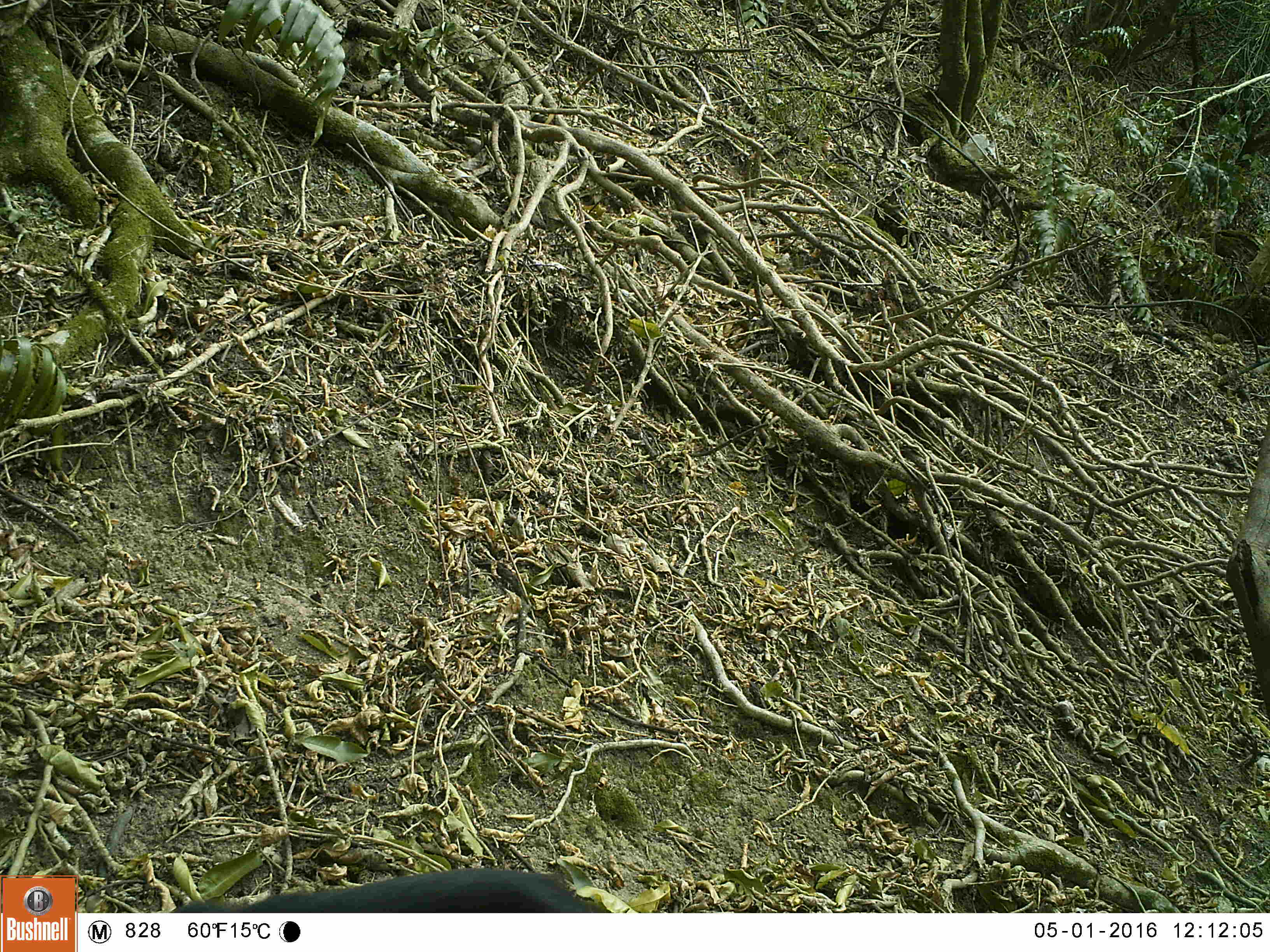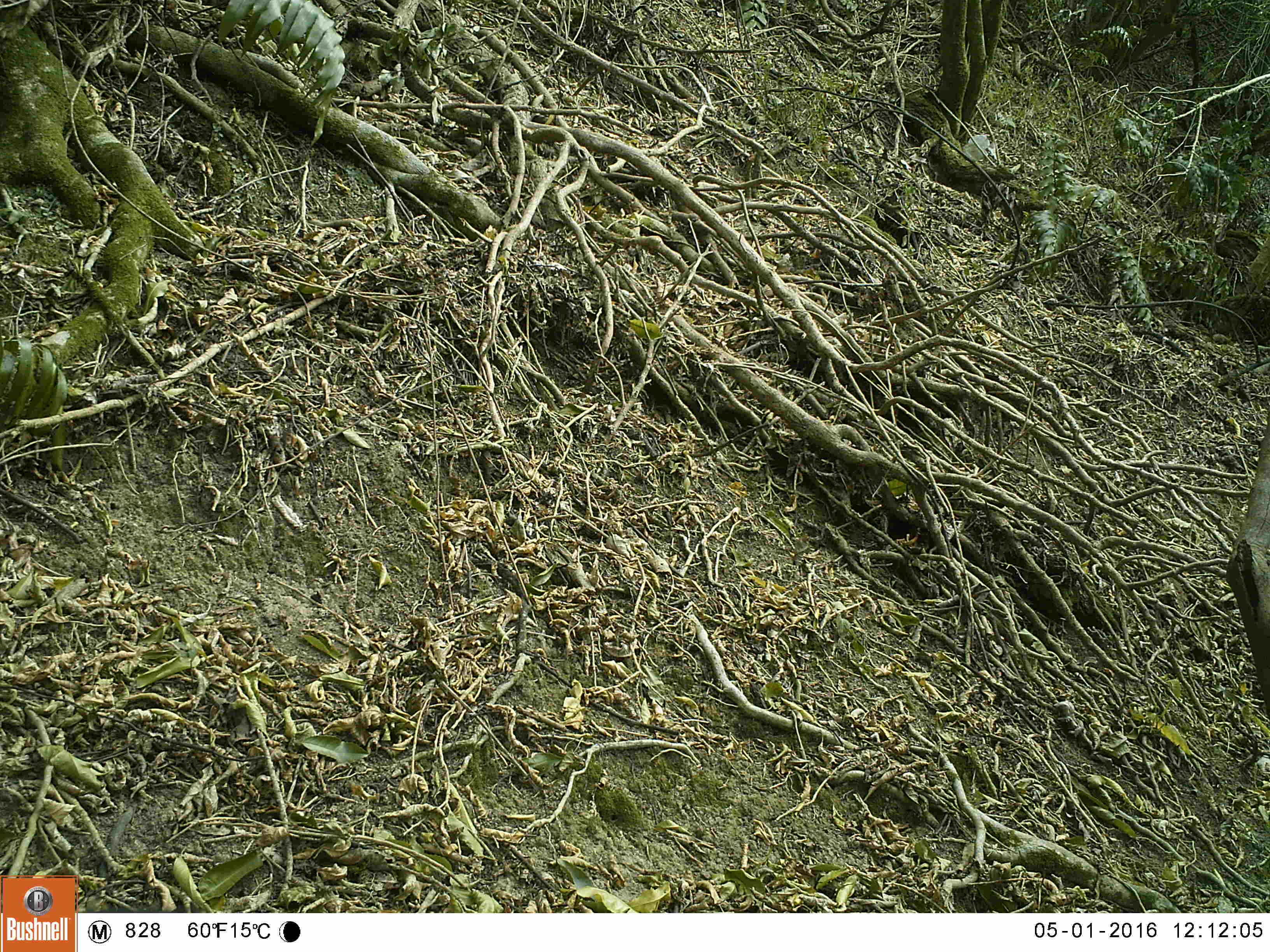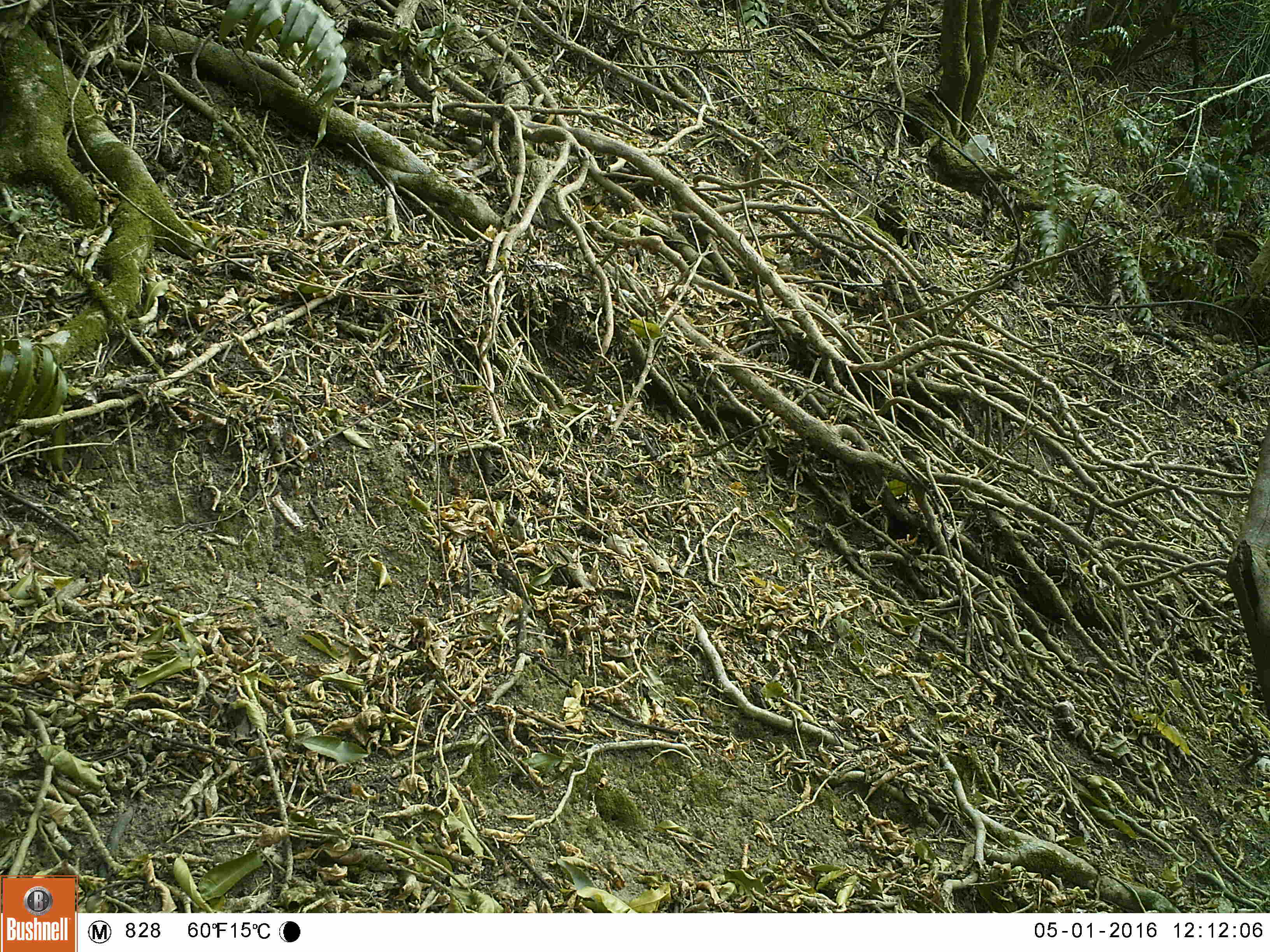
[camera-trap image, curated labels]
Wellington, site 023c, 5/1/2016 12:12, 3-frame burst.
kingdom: Animalia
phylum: Chordata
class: Mammalia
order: Carnivora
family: Felidae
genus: Felis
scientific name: Felis catus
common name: cat